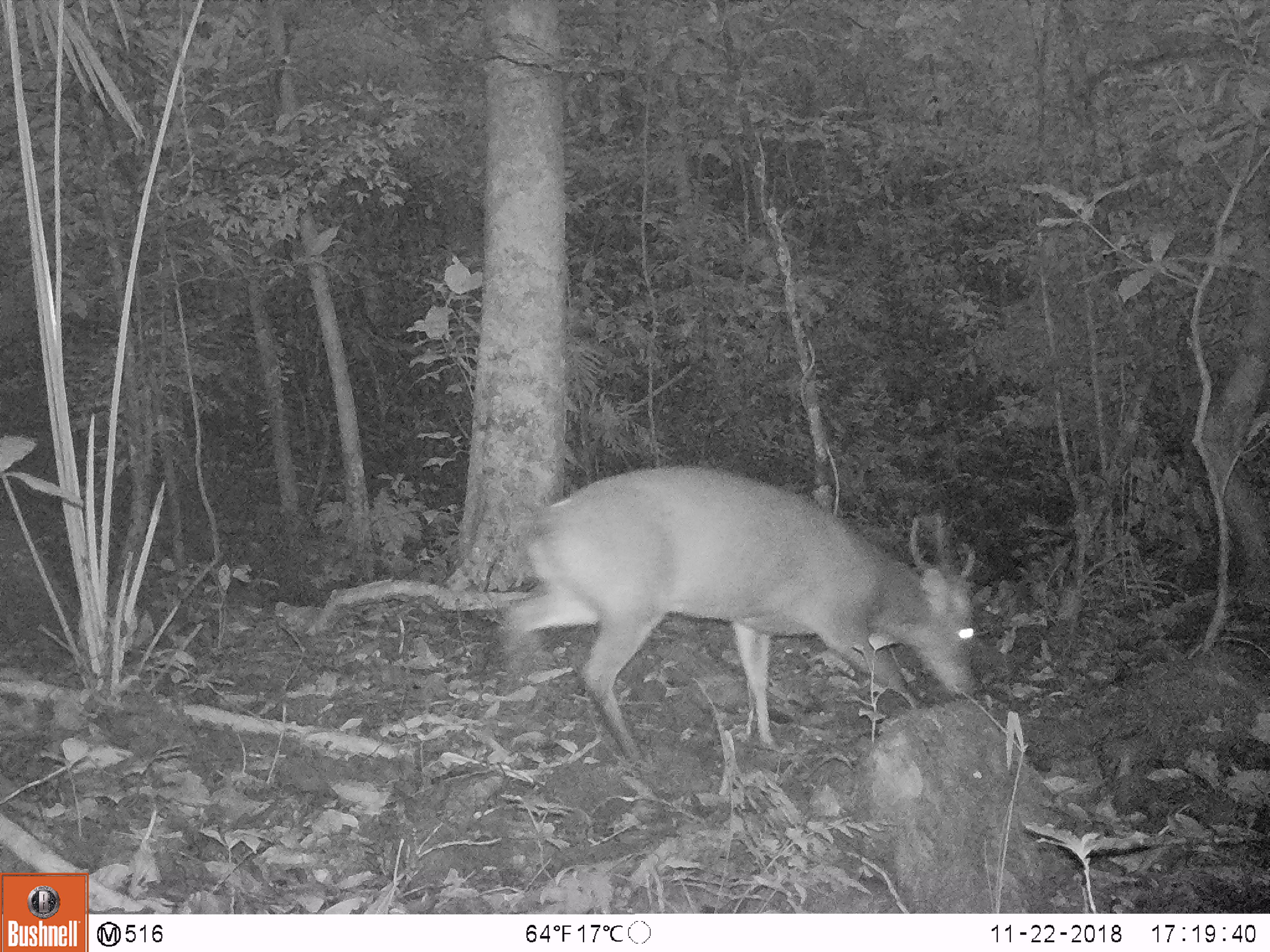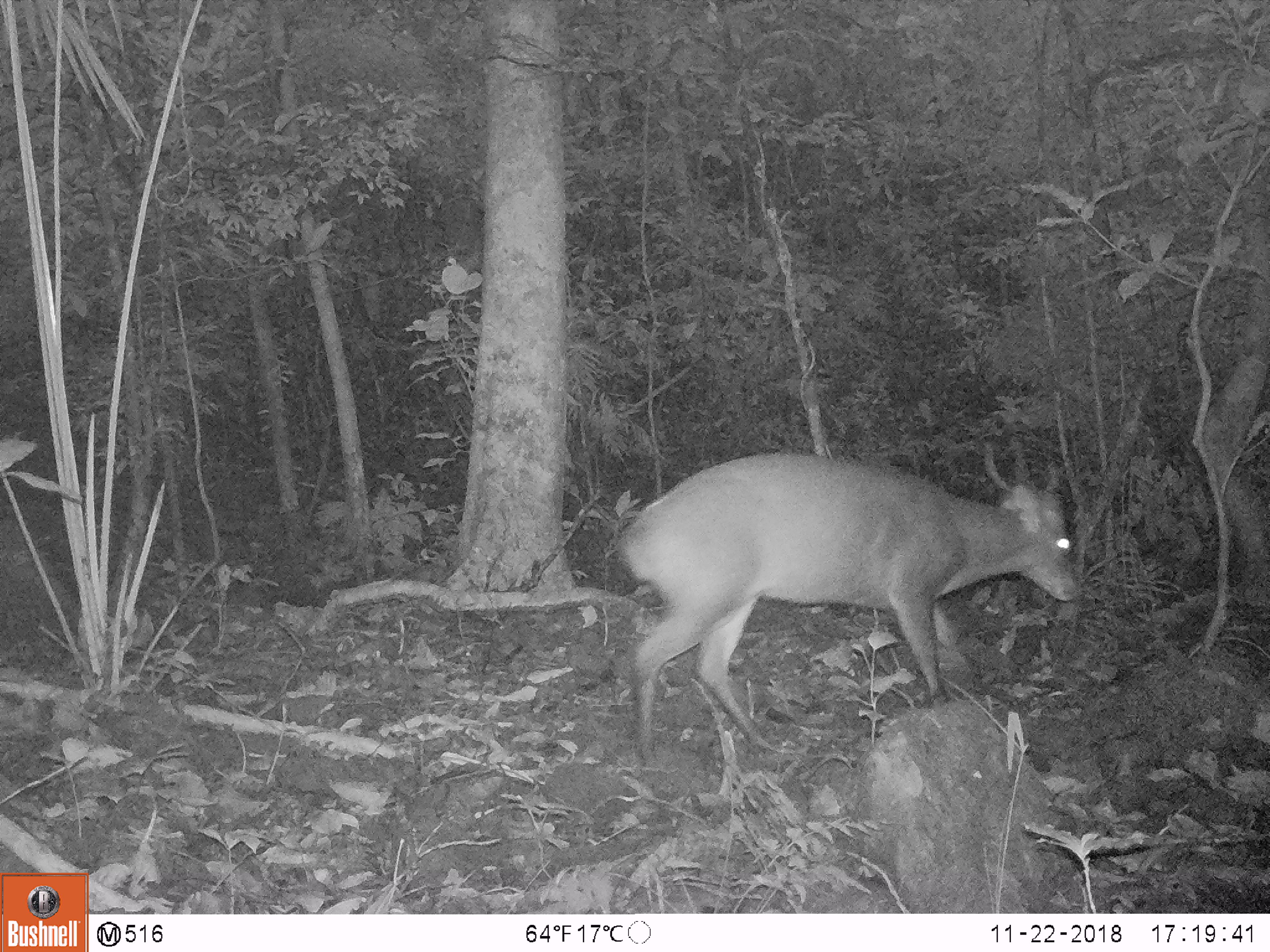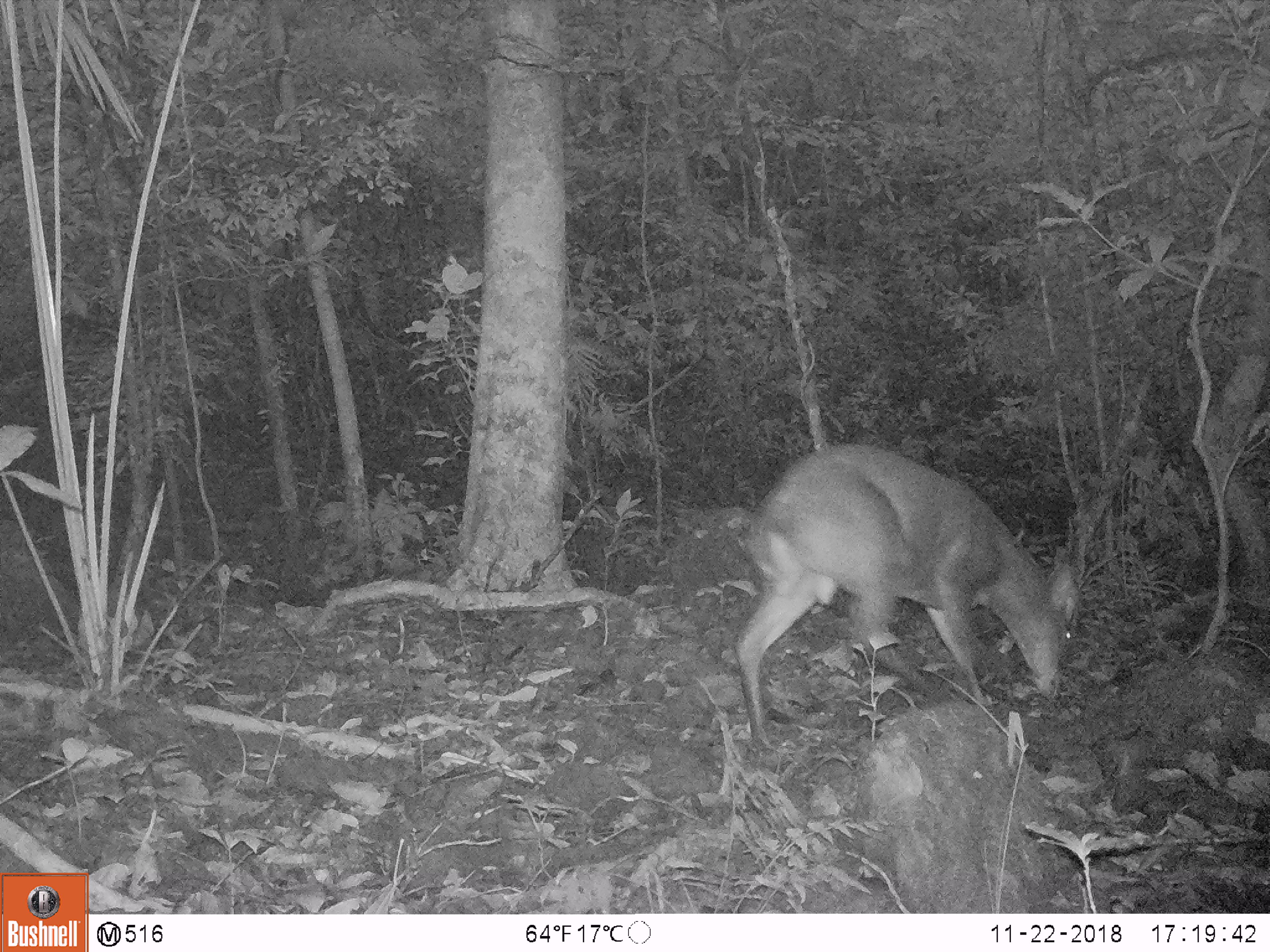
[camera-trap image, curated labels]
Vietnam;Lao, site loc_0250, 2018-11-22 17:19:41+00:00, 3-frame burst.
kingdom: Animalia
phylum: Chordata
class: Mammalia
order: Artiodactyla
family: Cervidae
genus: Muntiacus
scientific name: Muntiacus vuquangensis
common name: large-antlered muntjac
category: large antlered muntjac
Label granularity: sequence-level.